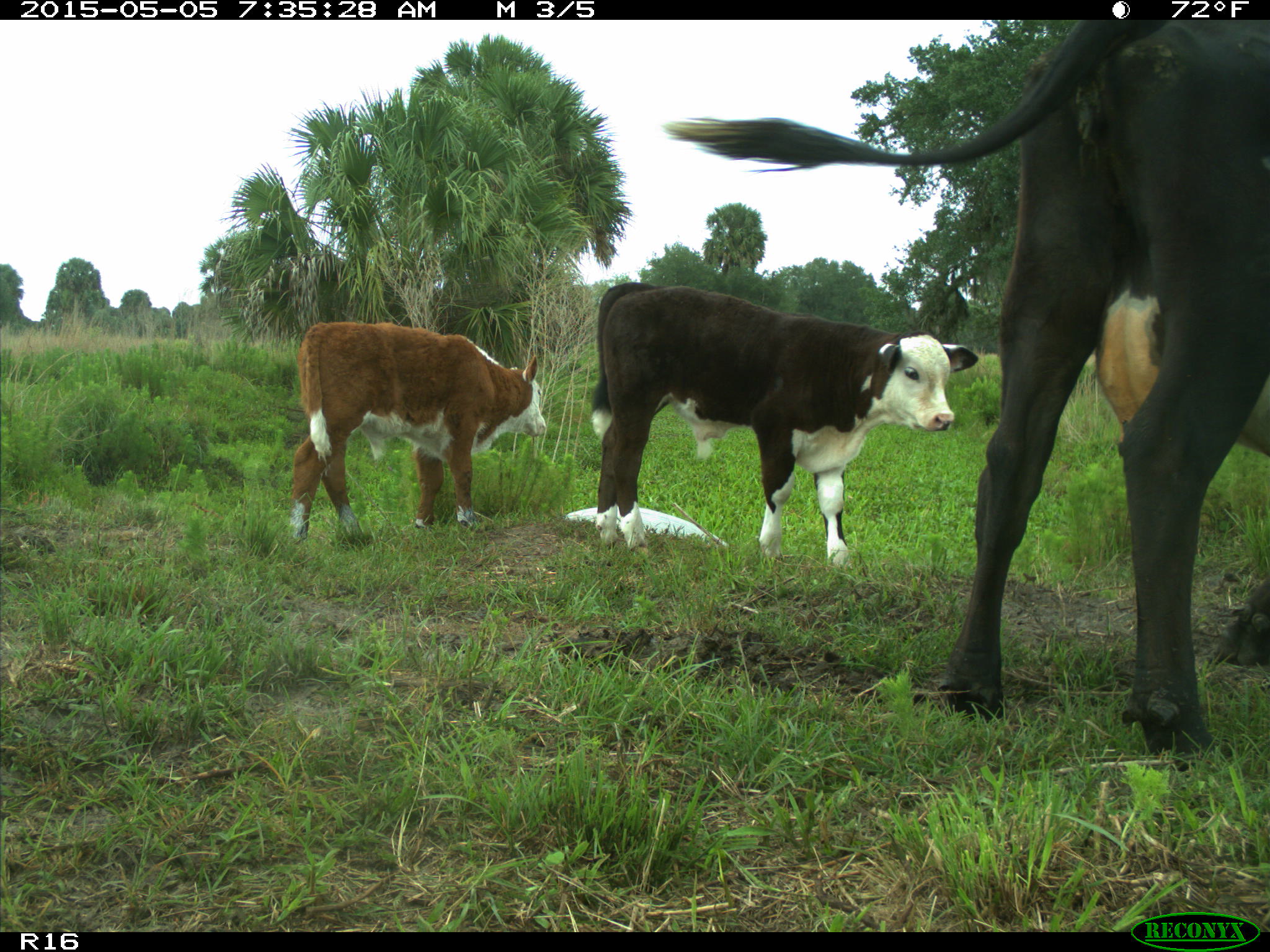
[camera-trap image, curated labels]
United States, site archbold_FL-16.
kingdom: Animalia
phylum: Chordata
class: Mammalia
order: Artiodactyla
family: Bovidae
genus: Bos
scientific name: Bos taurus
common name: domestic cow